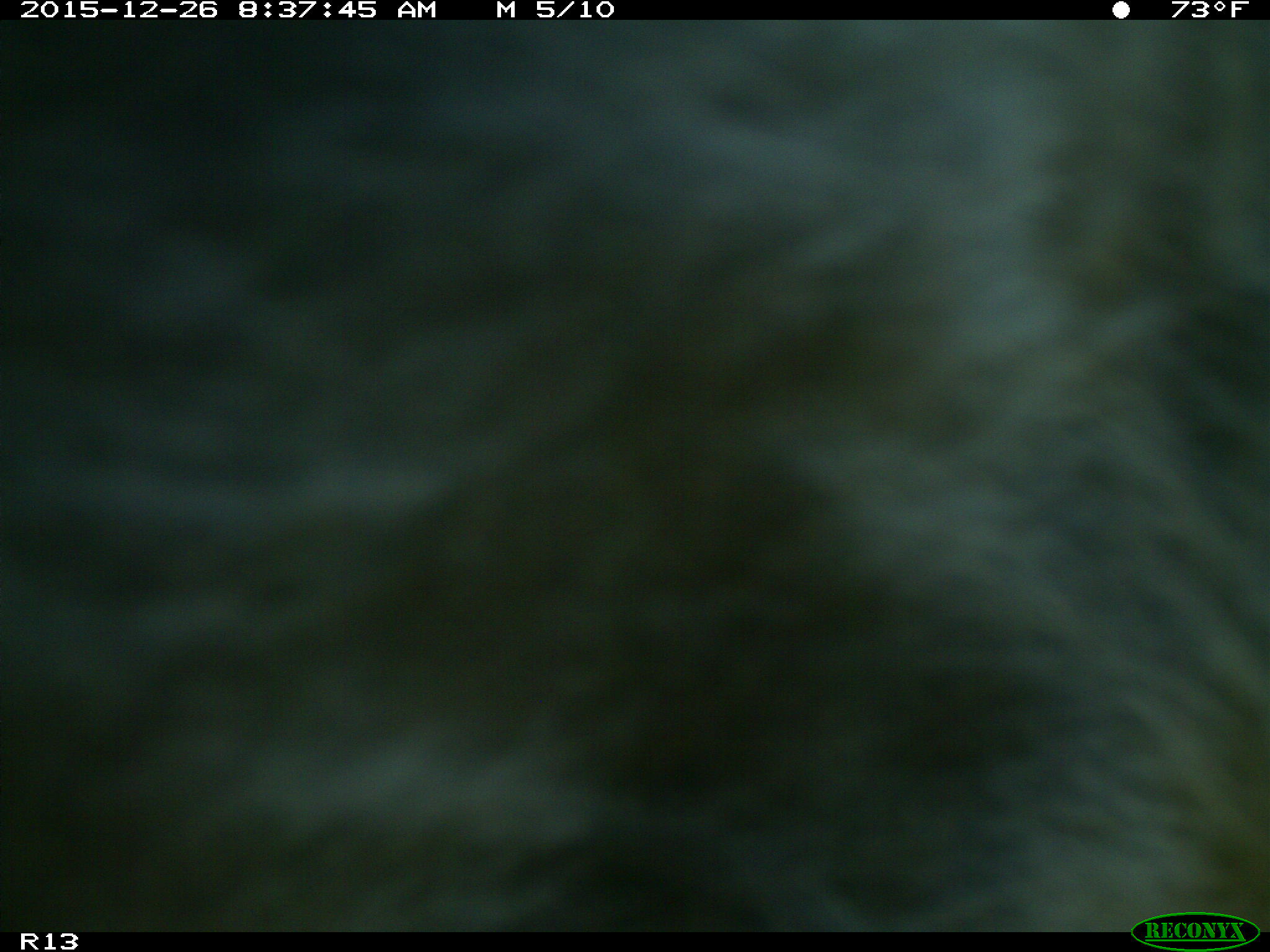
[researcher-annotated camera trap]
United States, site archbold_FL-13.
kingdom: Animalia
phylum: Chordata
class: Mammalia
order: Artiodactyla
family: Bovidae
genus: Bos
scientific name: Bos taurus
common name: domestic cow